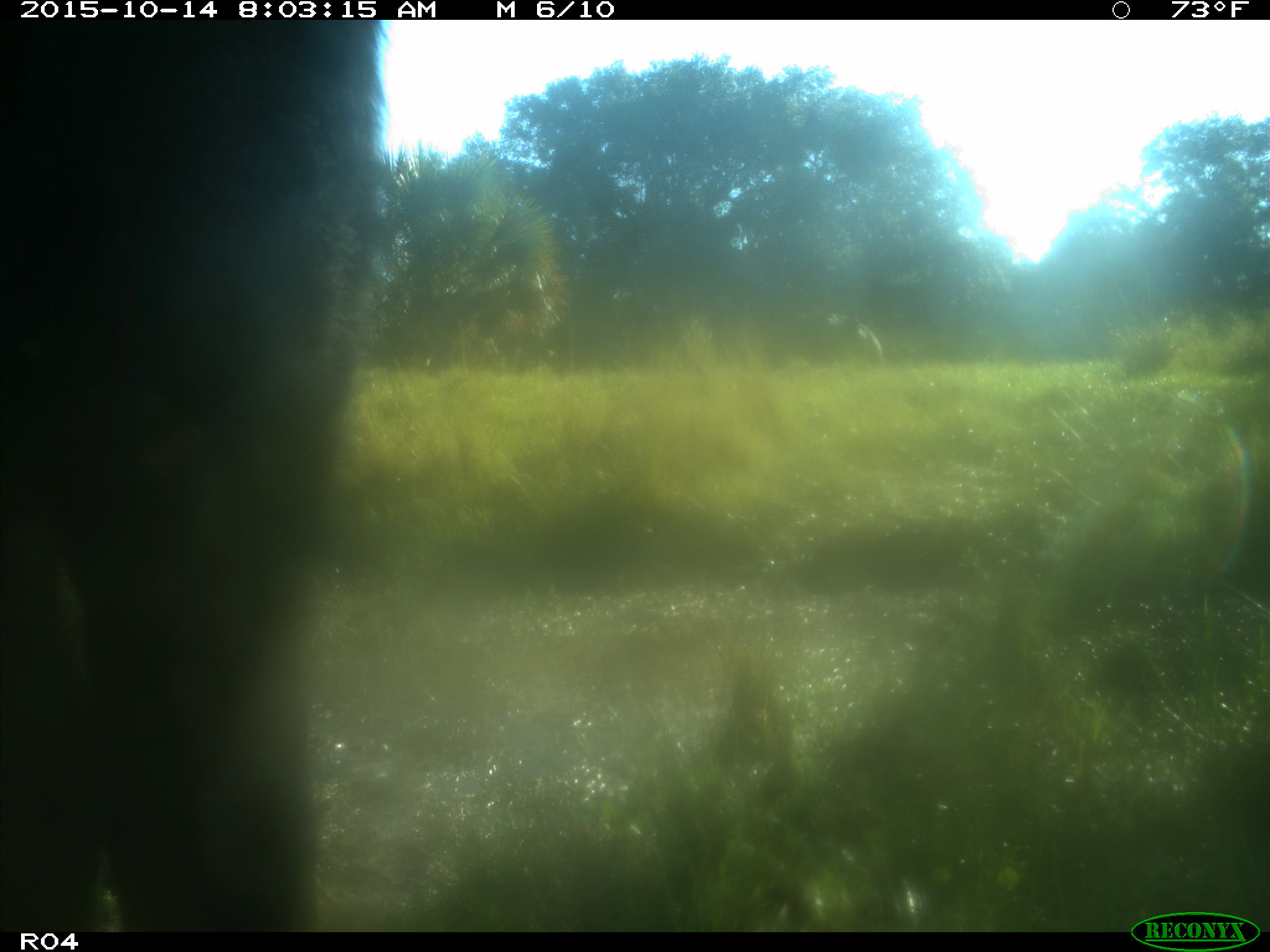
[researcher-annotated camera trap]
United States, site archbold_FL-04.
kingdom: Animalia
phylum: Chordata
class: Mammalia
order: Artiodactyla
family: Bovidae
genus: Bos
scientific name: Bos taurus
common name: domestic cow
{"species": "Bos taurus (domestic cow)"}